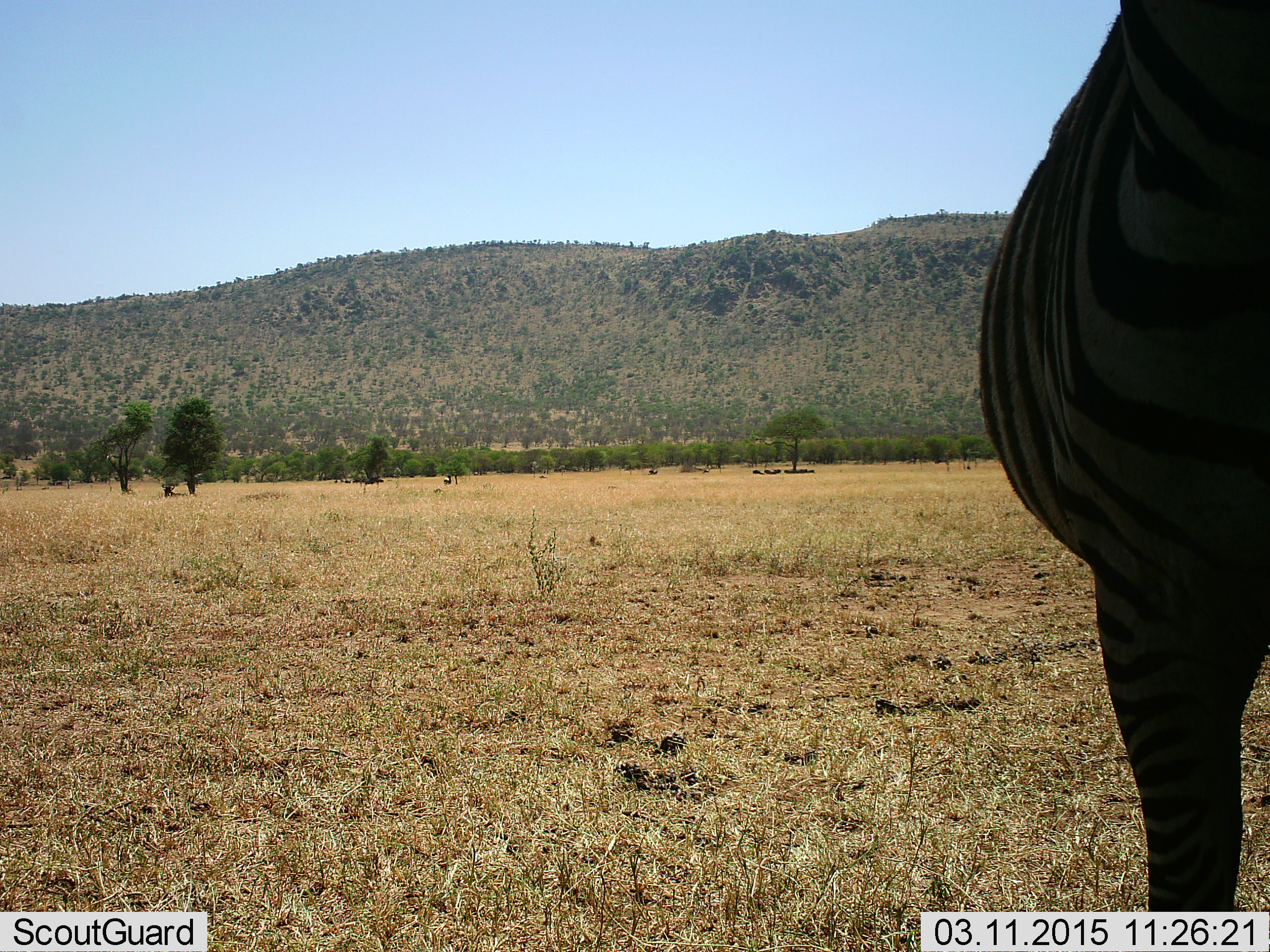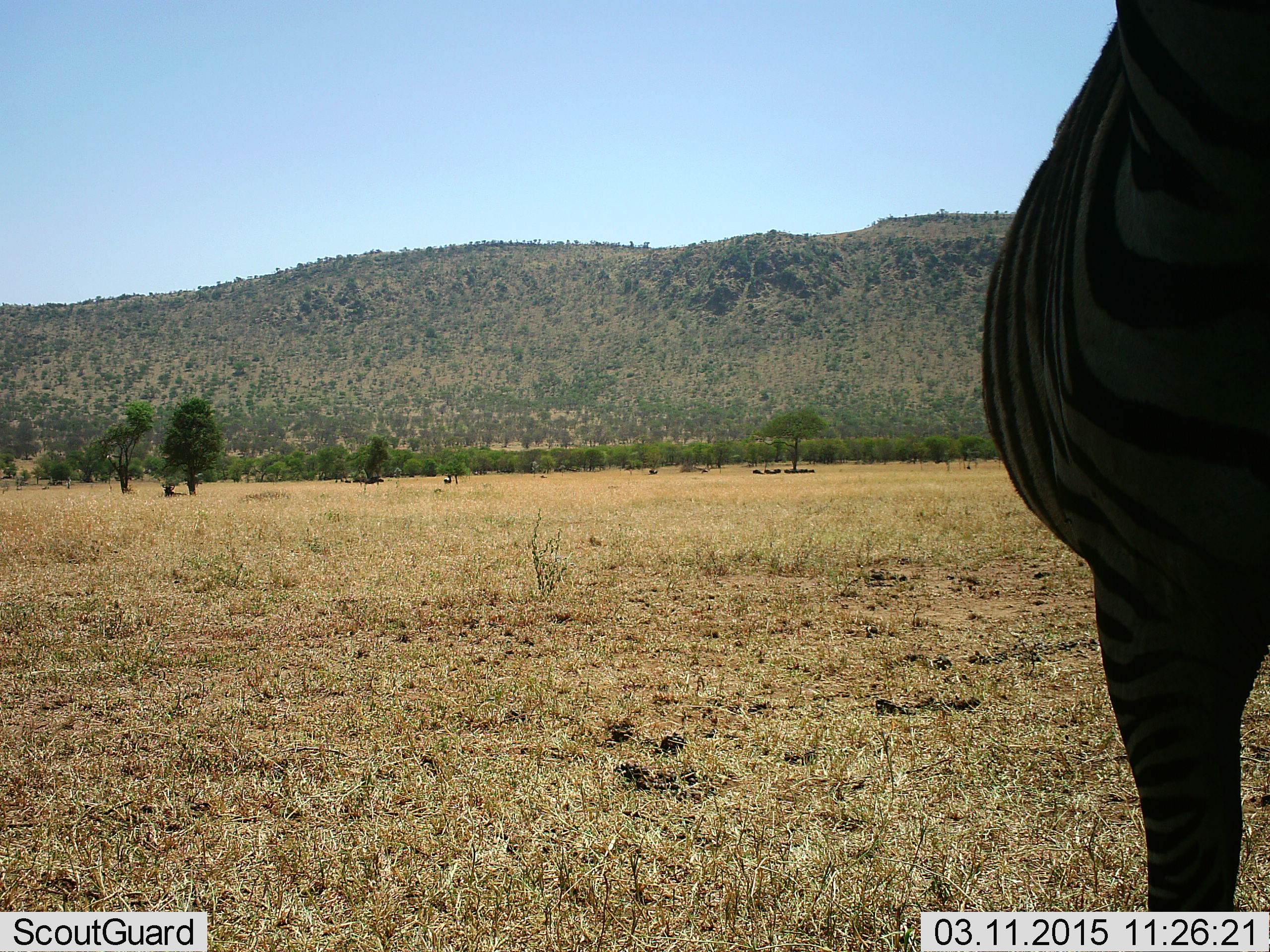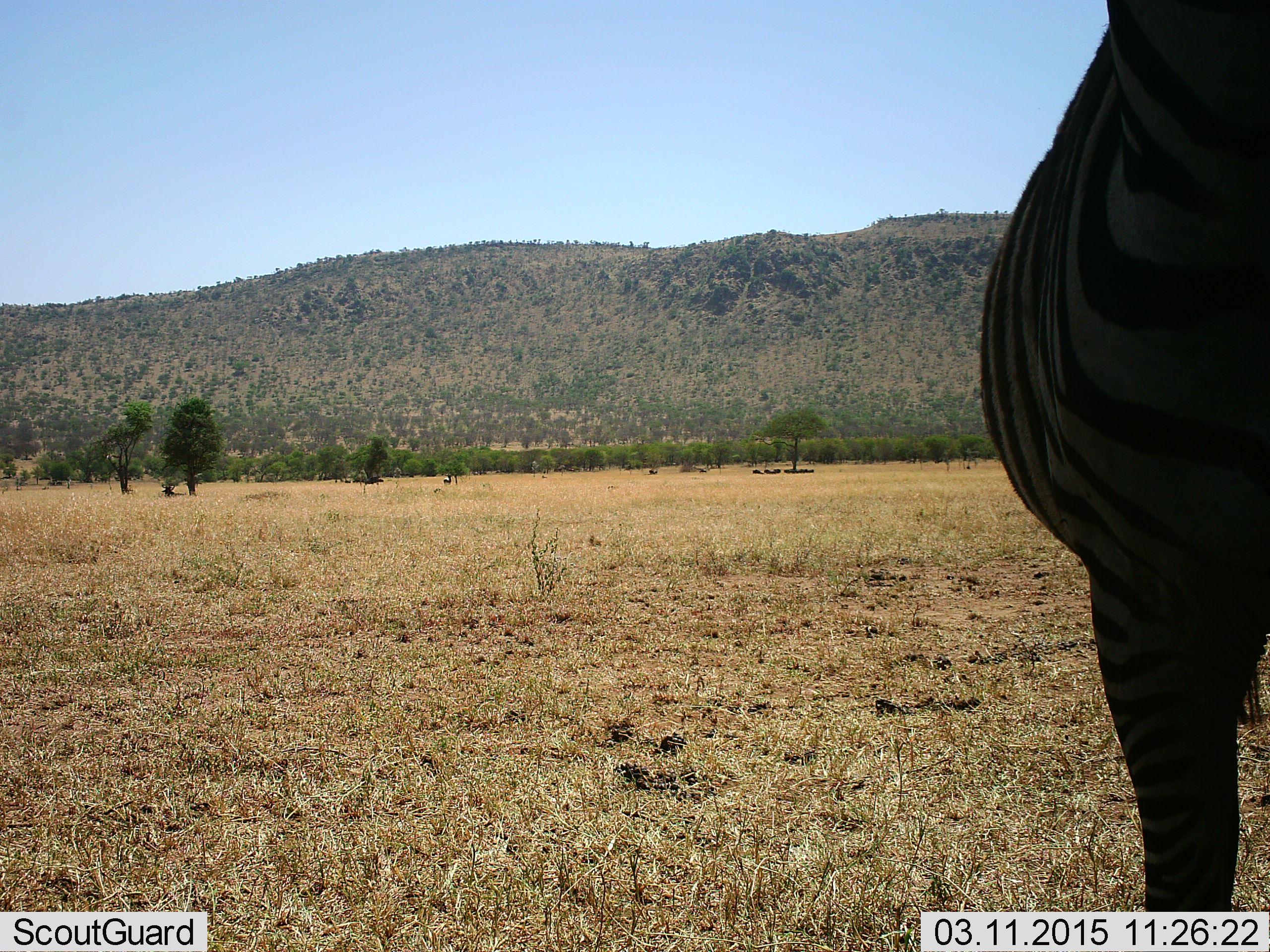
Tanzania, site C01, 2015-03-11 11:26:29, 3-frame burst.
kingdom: Animalia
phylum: Chordata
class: Mammalia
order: Perissodactyla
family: Equidae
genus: Equus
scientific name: Equus quagga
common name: plains zebra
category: zebra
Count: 1.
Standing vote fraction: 100%.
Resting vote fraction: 0%.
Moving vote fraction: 0%.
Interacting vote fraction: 0%.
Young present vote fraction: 0%.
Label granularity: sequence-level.